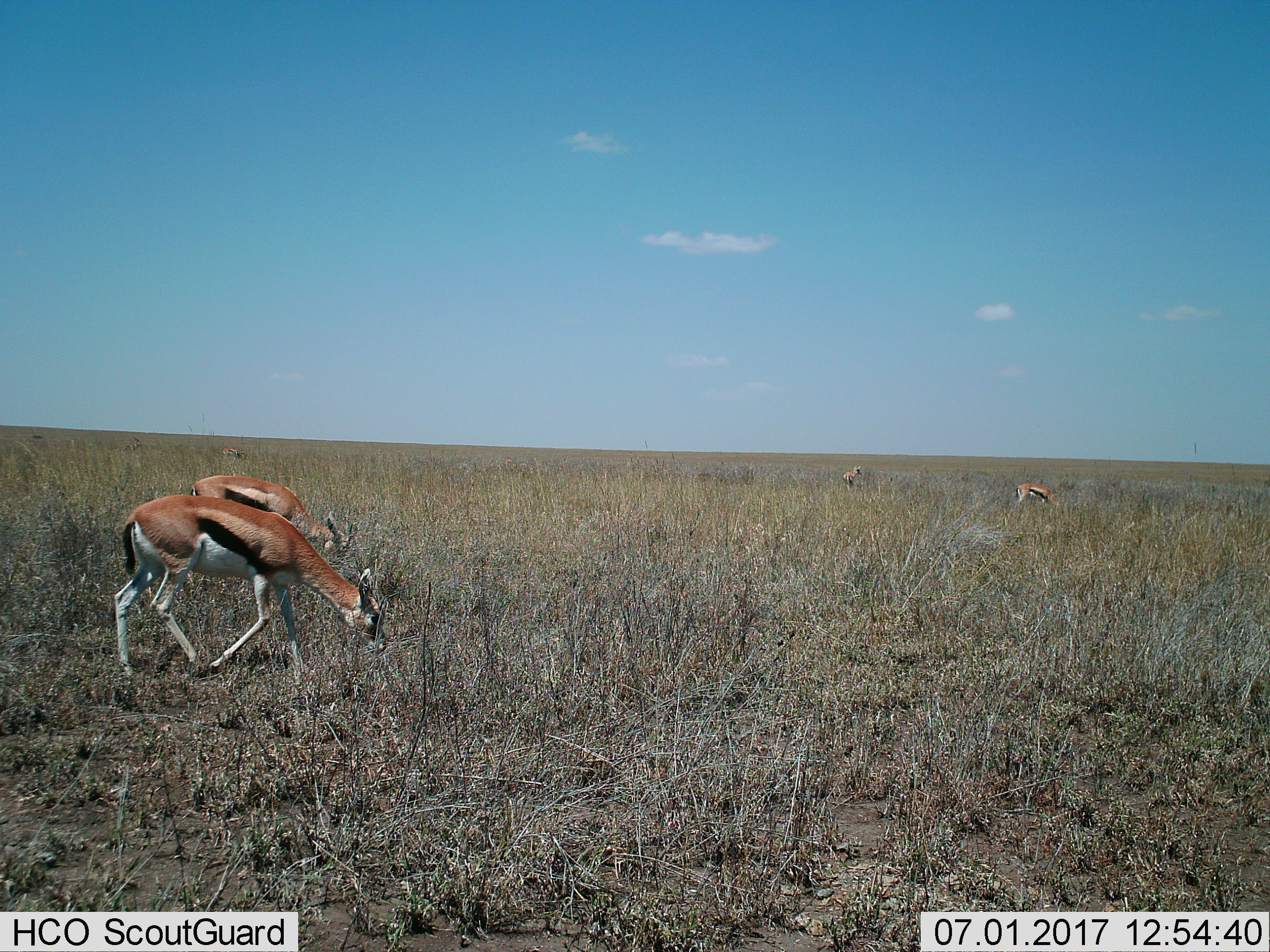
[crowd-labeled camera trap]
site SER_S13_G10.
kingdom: Animalia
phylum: Chordata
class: Mammalia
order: Artiodactyla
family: Bovidae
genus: Eudorcas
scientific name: Eudorcas thomsonii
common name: thomson's gazelle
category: gazellethomsons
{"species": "gazellethomsons (thomson's gazelle) (Eudorcas thomsonii)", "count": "5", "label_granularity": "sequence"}